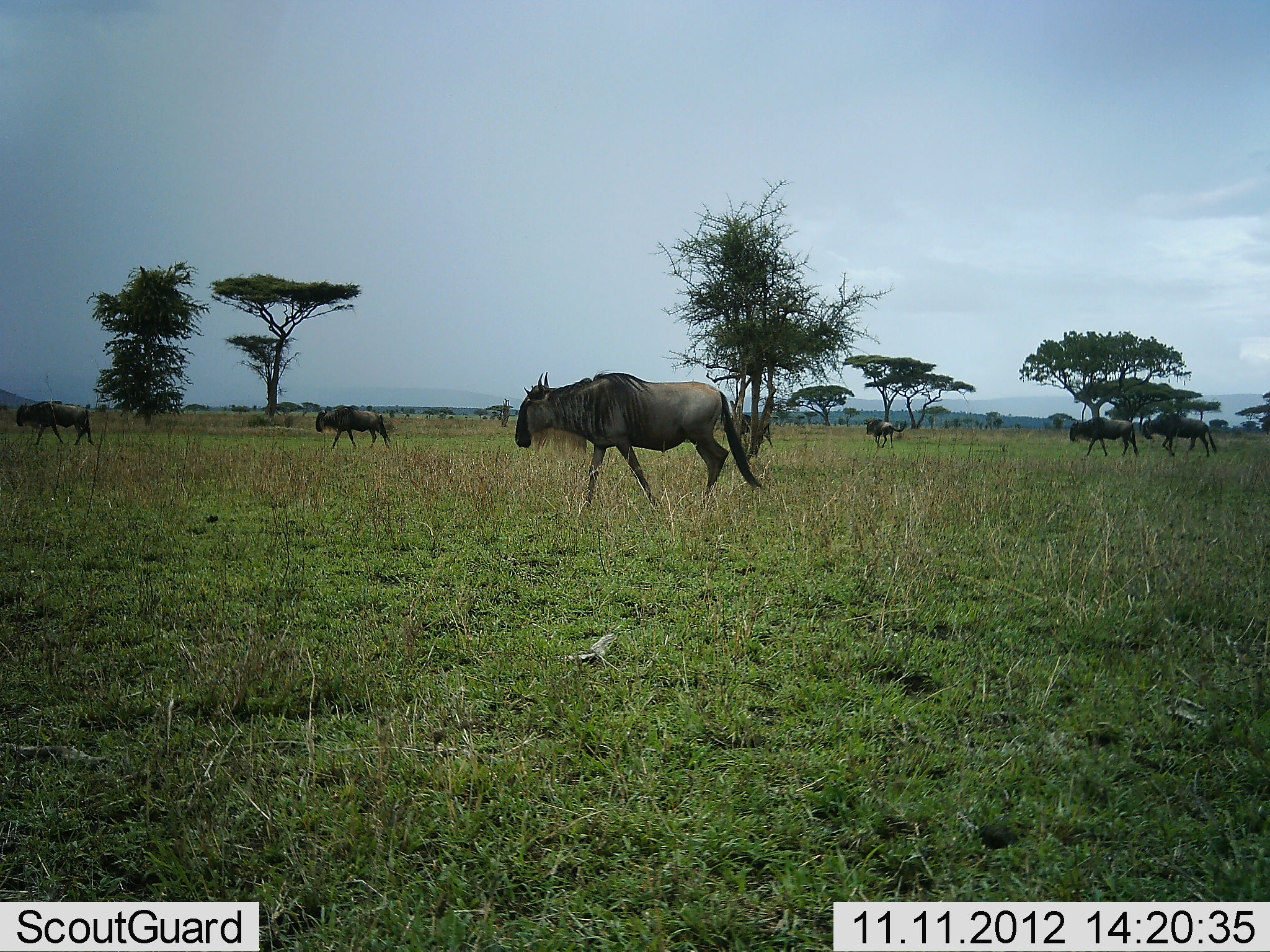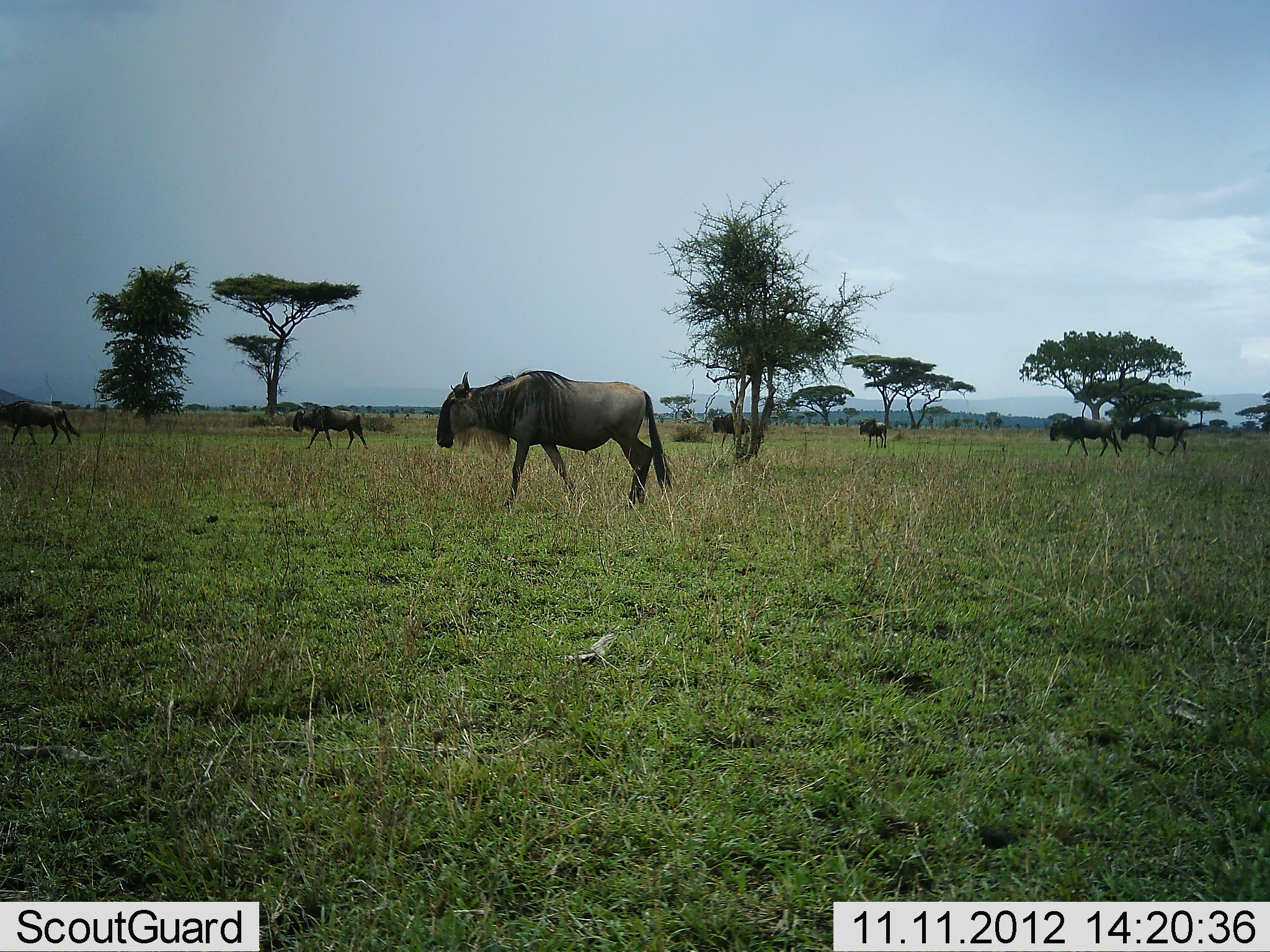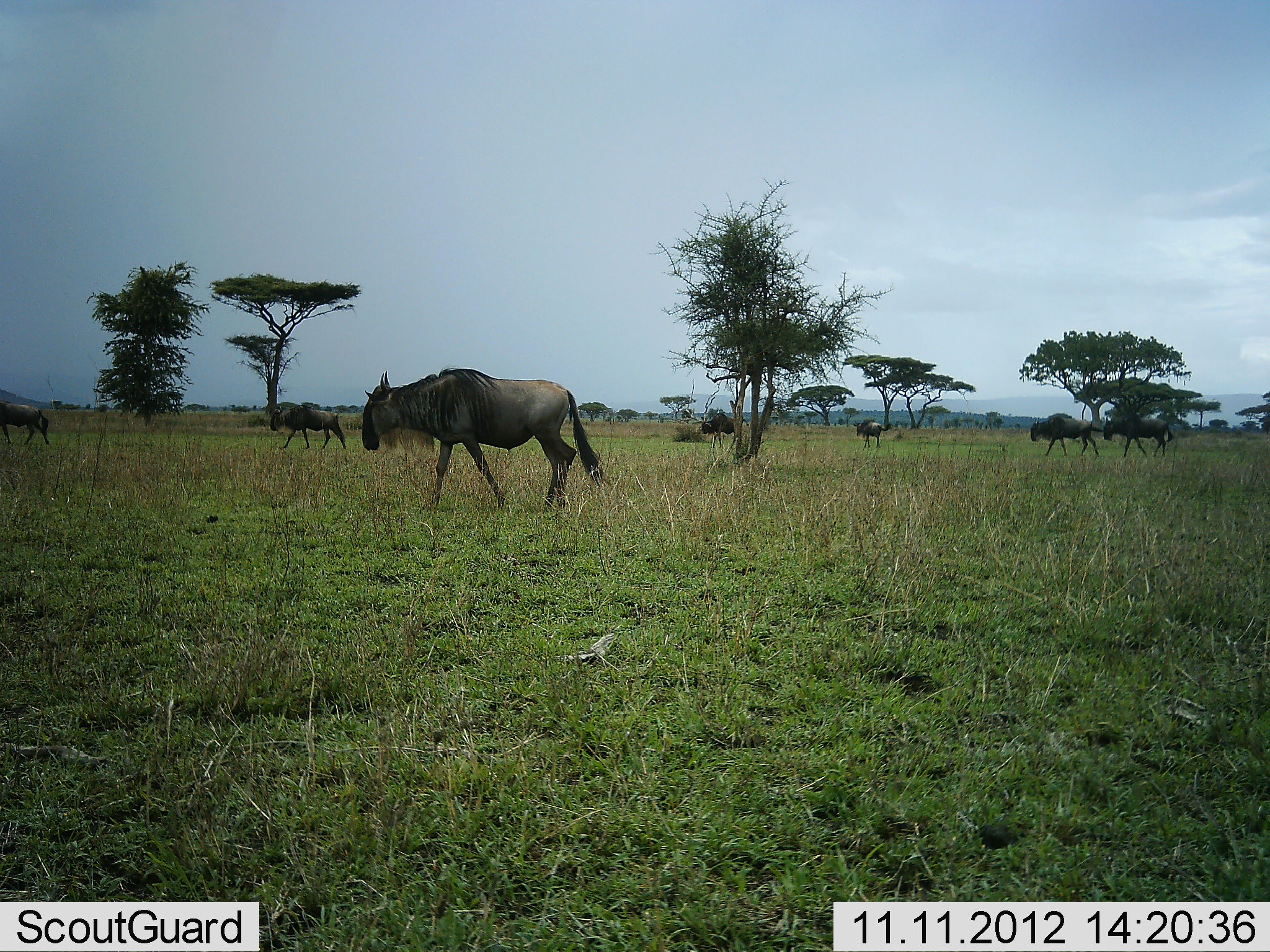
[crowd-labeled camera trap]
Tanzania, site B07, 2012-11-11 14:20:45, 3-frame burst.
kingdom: Animalia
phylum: Chordata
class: Mammalia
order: Artiodactyla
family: Bovidae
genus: Connochaetes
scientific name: Connochaetes taurinus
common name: blue wildebeest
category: wildebeest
Wildebeest (blue wildebeest) (Connochaetes taurinus), count 7. Behavior (volunteer vote fractions): standing 0%, resting 0%, moving 100%, interacting 0%. Young present (vote fraction): 0%. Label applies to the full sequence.